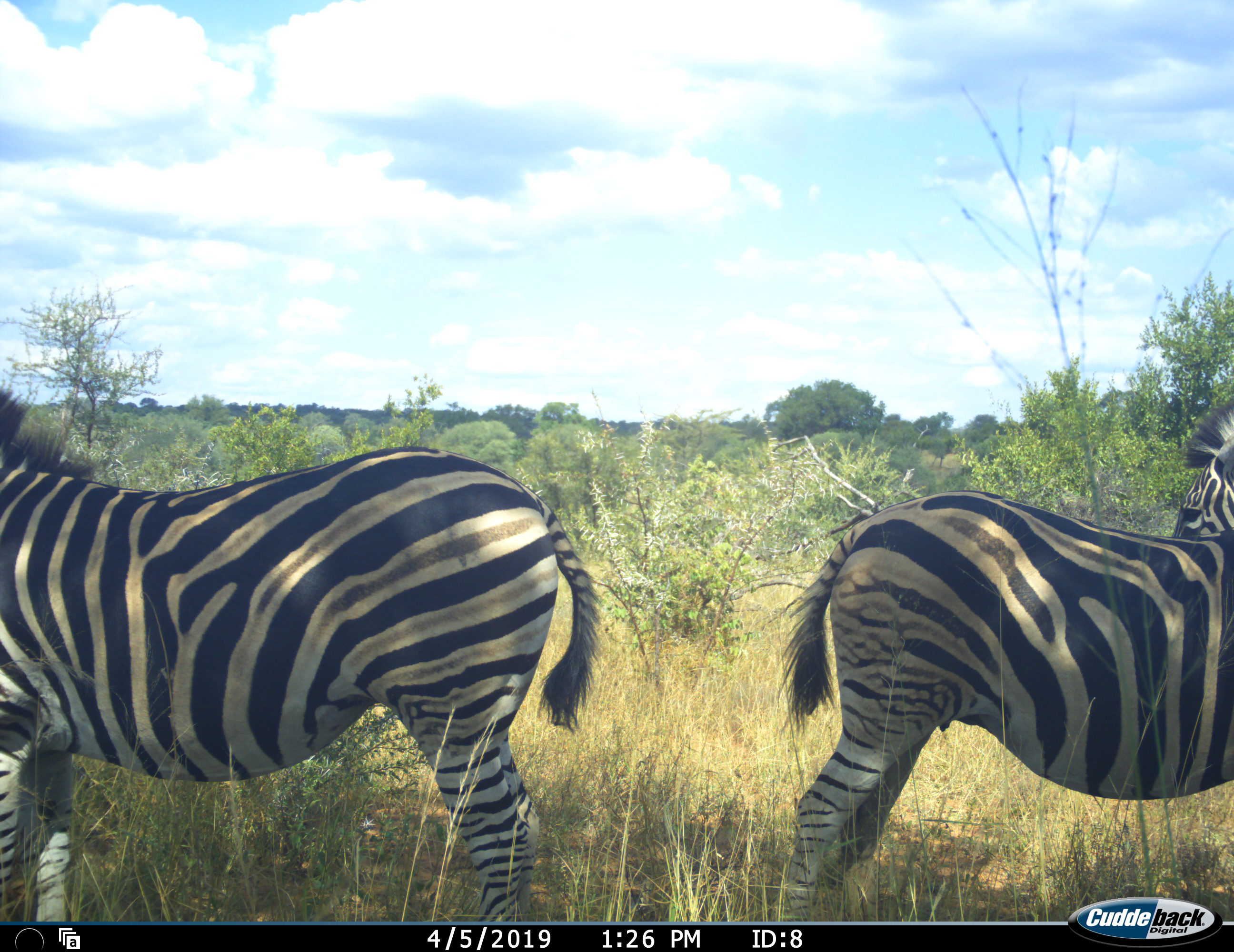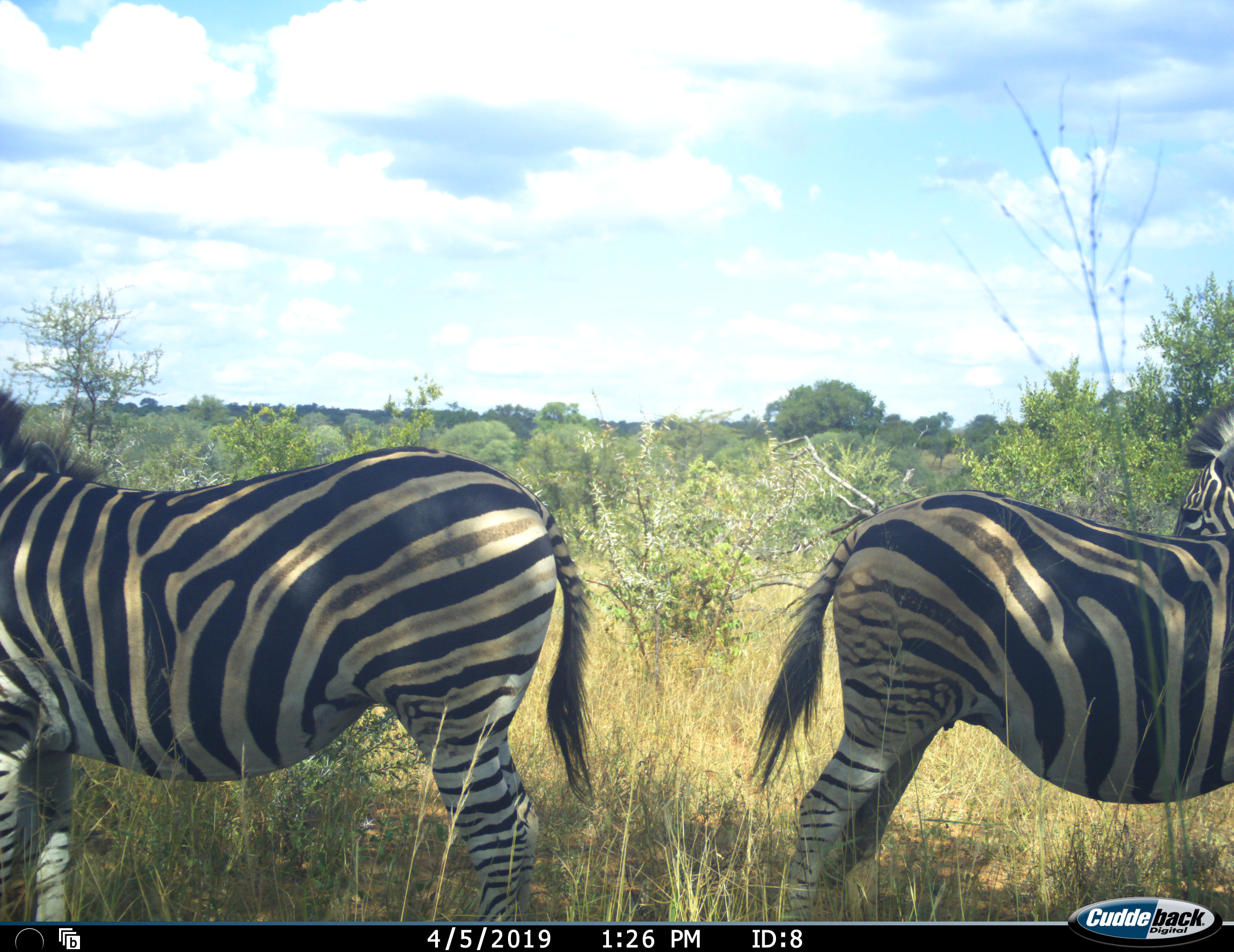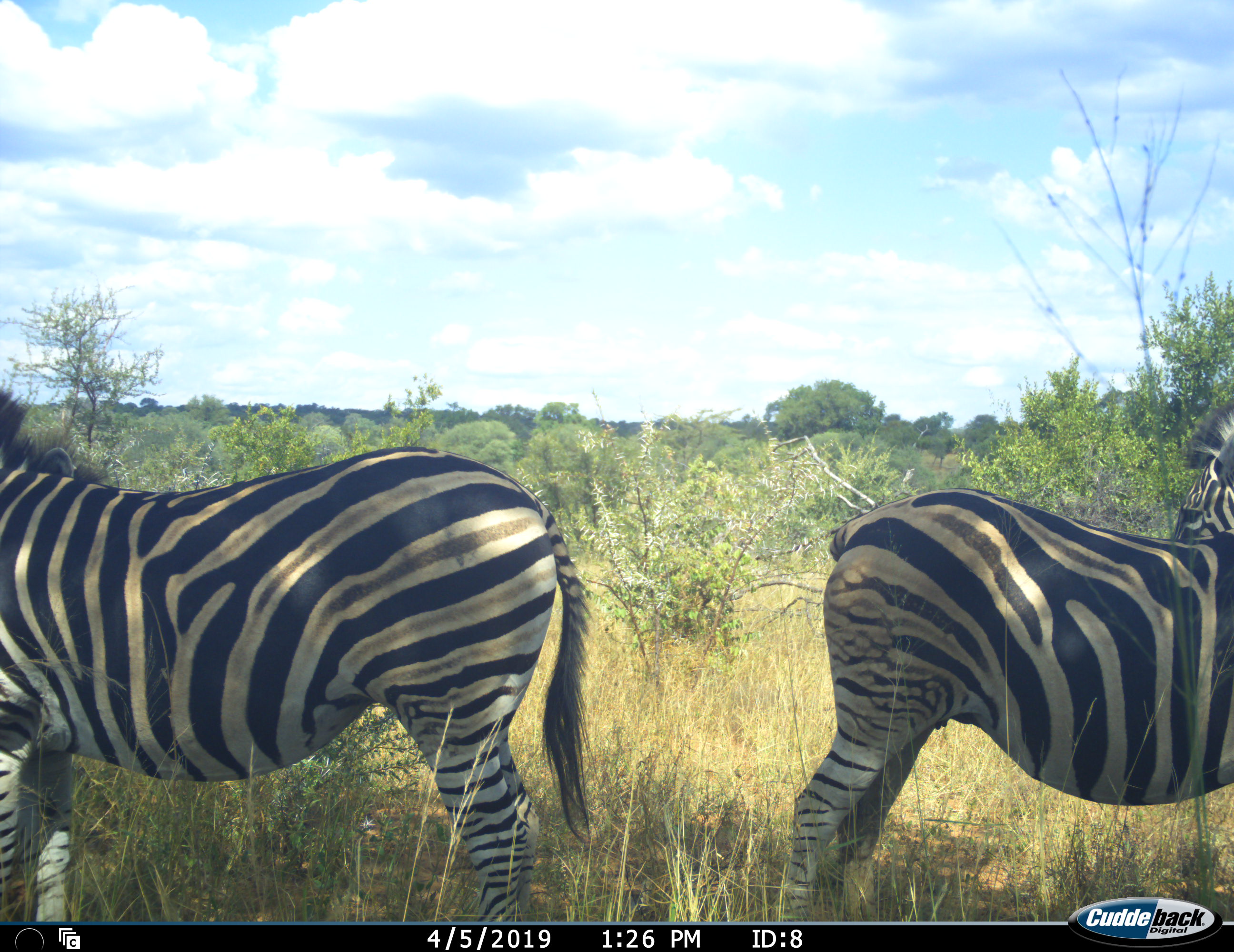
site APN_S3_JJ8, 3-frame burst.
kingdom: Animalia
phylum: Chordata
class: Mammalia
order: Perissodactyla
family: Equidae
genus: Equus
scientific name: Equus quagga burchellii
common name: burchell's zebra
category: zebraburchells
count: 2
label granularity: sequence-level